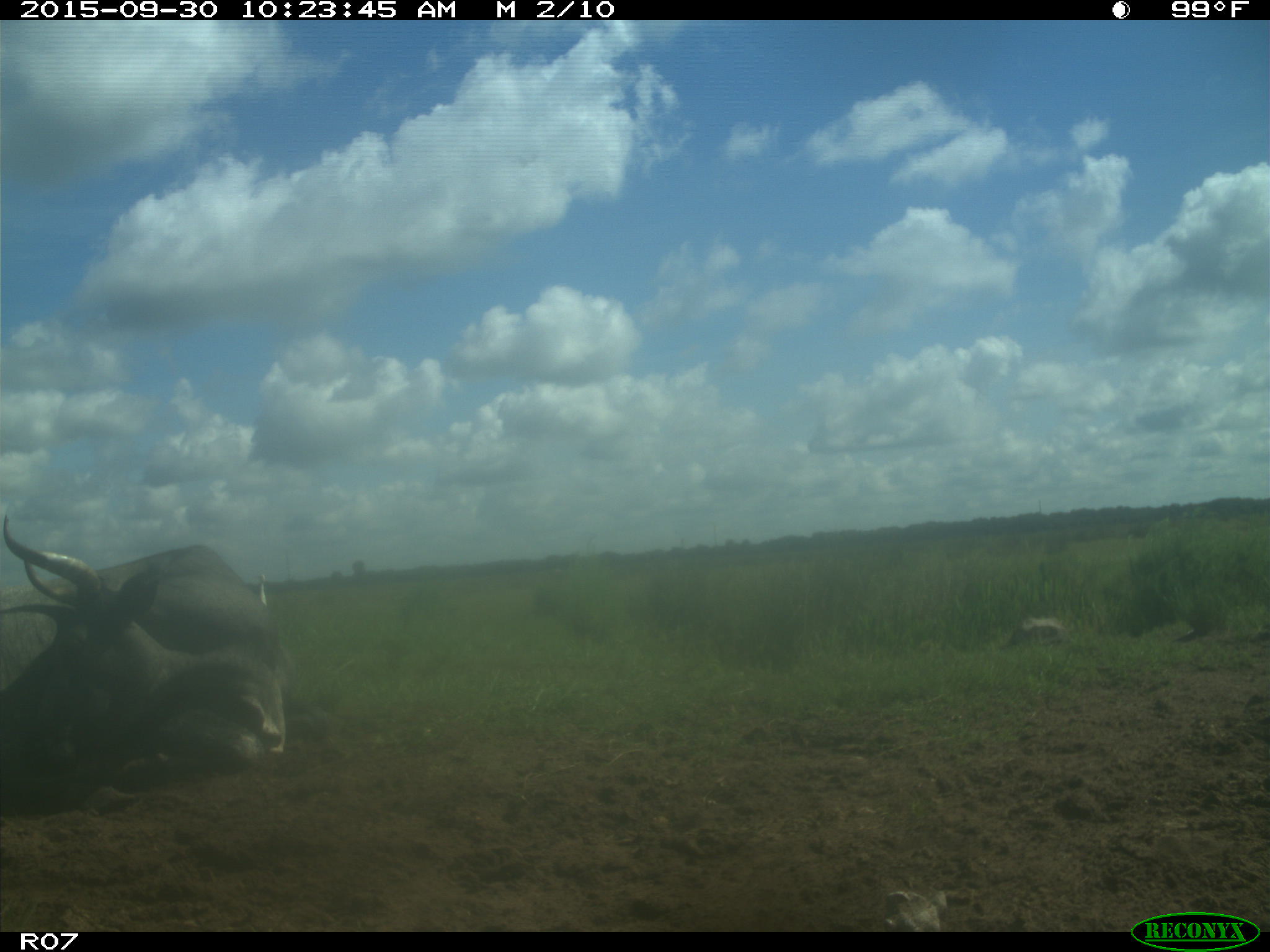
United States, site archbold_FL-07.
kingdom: Animalia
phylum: Chordata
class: Mammalia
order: Artiodactyla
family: Bovidae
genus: Bos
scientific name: Bos taurus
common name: domestic cow